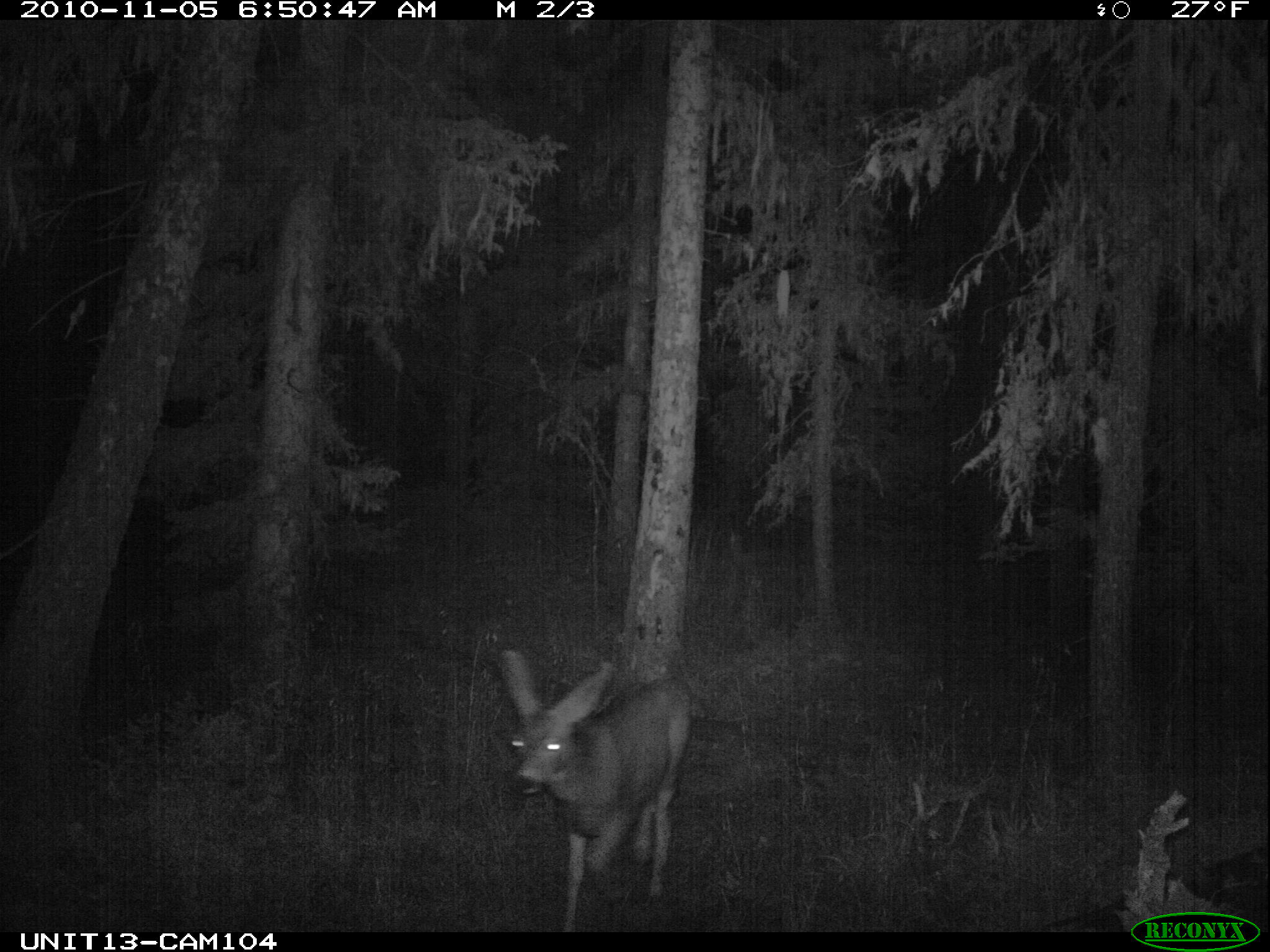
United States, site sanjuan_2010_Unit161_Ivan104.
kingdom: Animalia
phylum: Chordata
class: Mammalia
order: Artiodactyla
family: Cervidae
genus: Odocoileus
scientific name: Odocoileus hemionus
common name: mule deer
Odocoileus hemionus (mule deer).